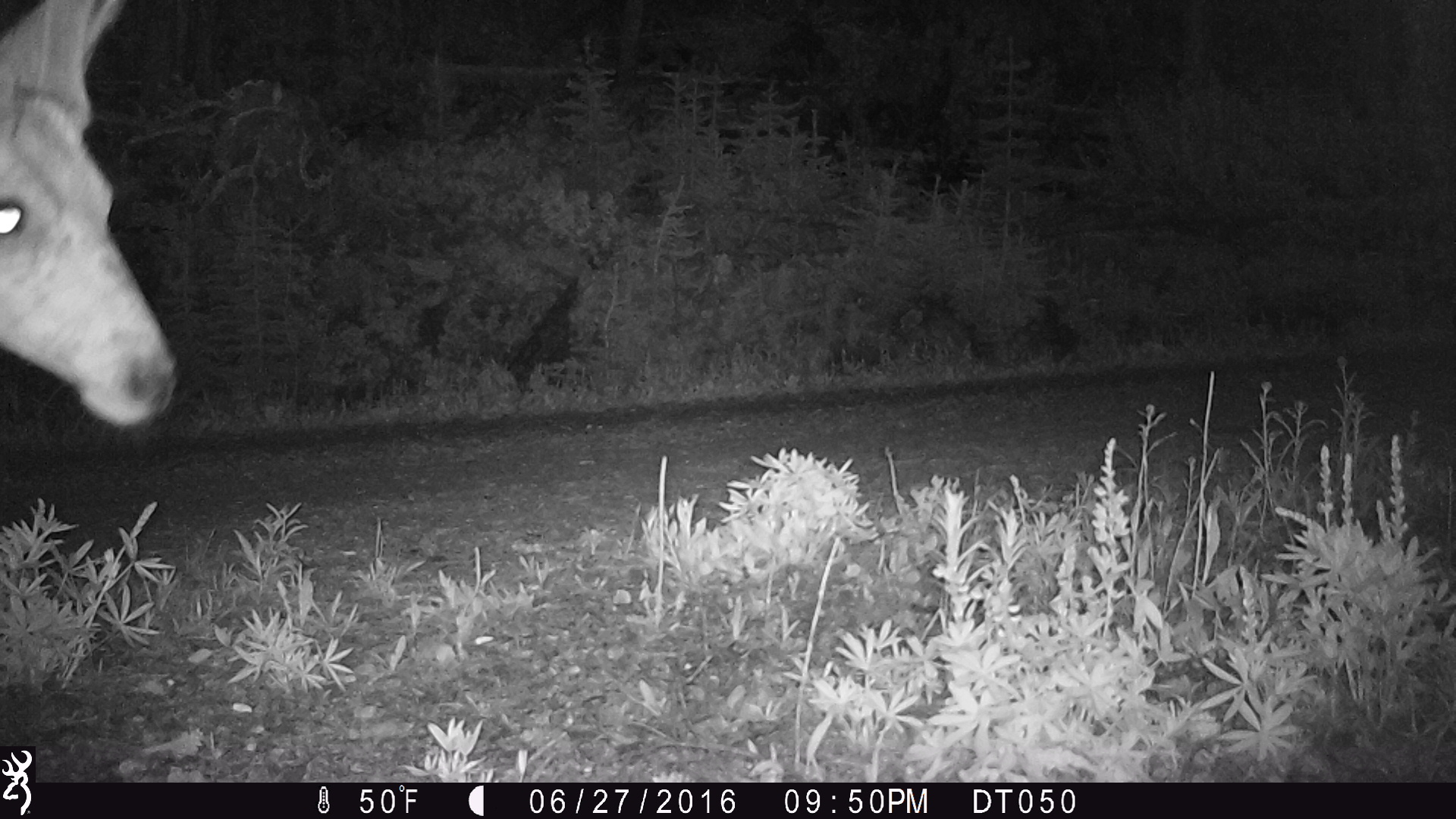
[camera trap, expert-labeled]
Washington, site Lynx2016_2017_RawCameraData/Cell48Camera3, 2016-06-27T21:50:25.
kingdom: Animalia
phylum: Chordata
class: Mammalia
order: Artiodactyla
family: Cervidae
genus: Odocoileus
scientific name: Odocoileus hemionus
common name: mule deer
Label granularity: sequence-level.